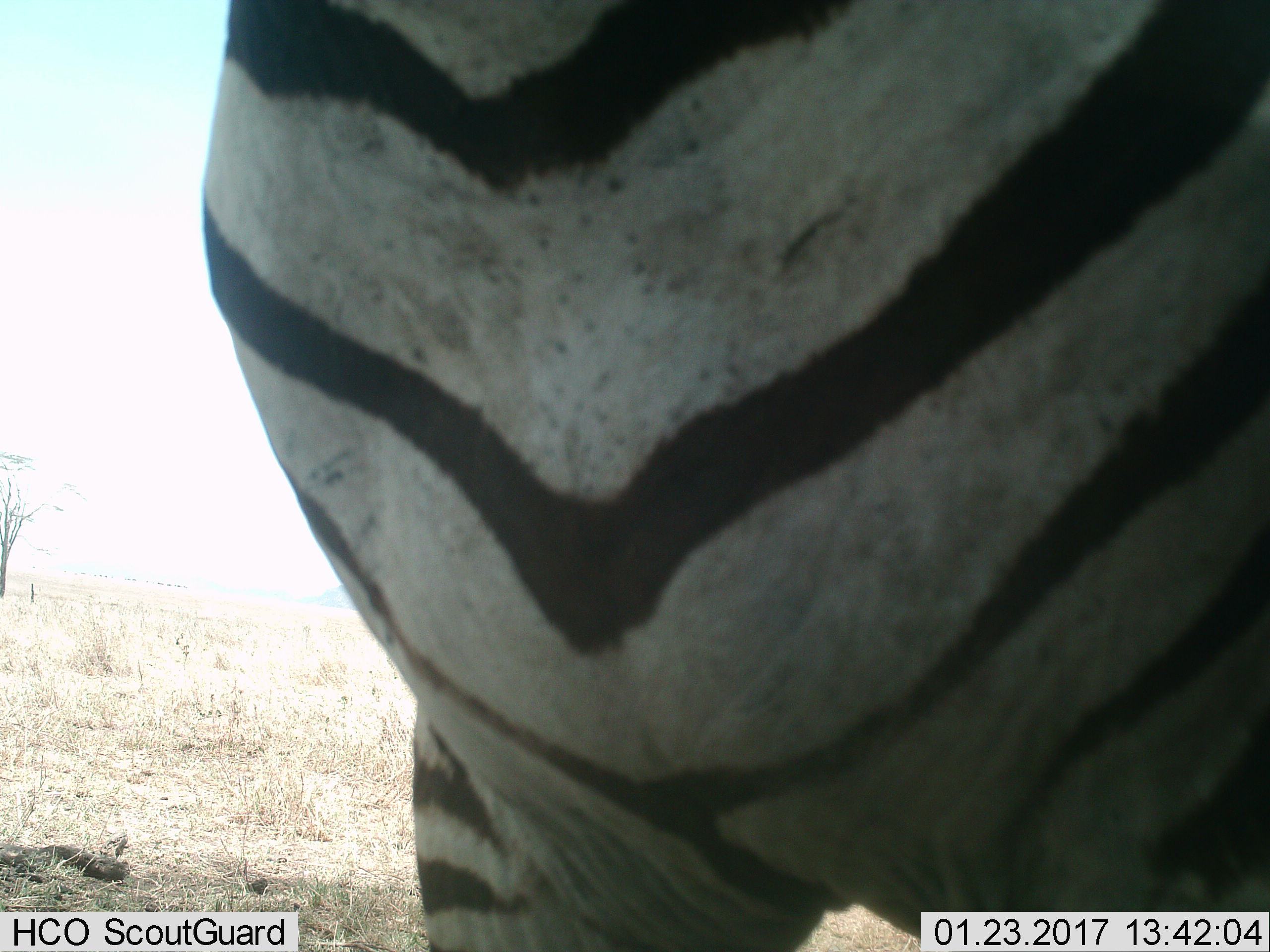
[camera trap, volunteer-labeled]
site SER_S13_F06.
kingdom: Animalia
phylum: Chordata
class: Mammalia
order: Perissodactyla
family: Equidae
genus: Equus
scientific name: Equus quagga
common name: plains zebra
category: zebraplains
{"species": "zebraplains (plains zebra) (Equus quagga)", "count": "1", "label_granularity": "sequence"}